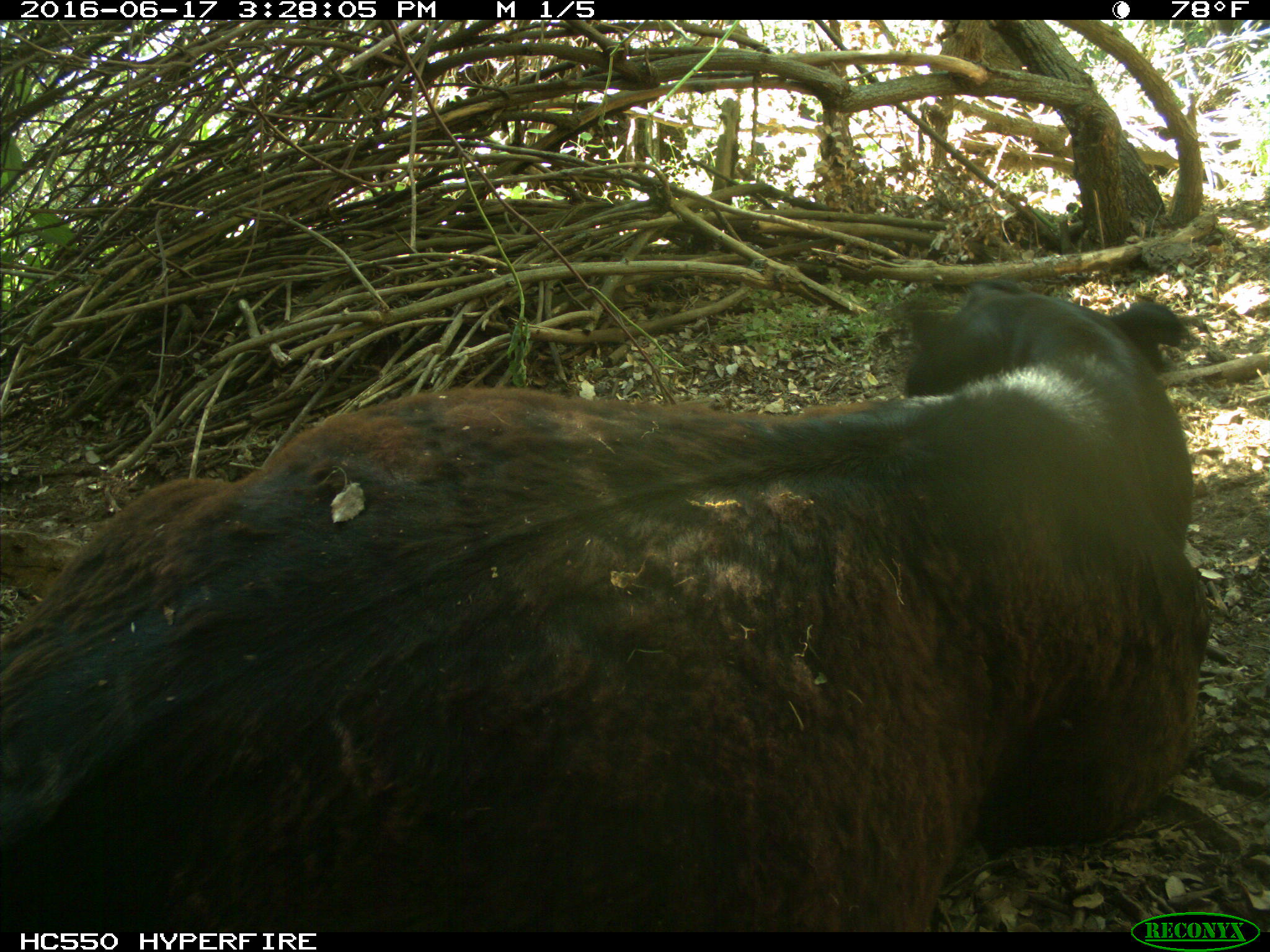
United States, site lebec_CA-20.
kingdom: Animalia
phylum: Chordata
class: Mammalia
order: Artiodactyla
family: Bovidae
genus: Bos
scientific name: Bos taurus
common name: domestic cow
Bos taurus (domestic cow).